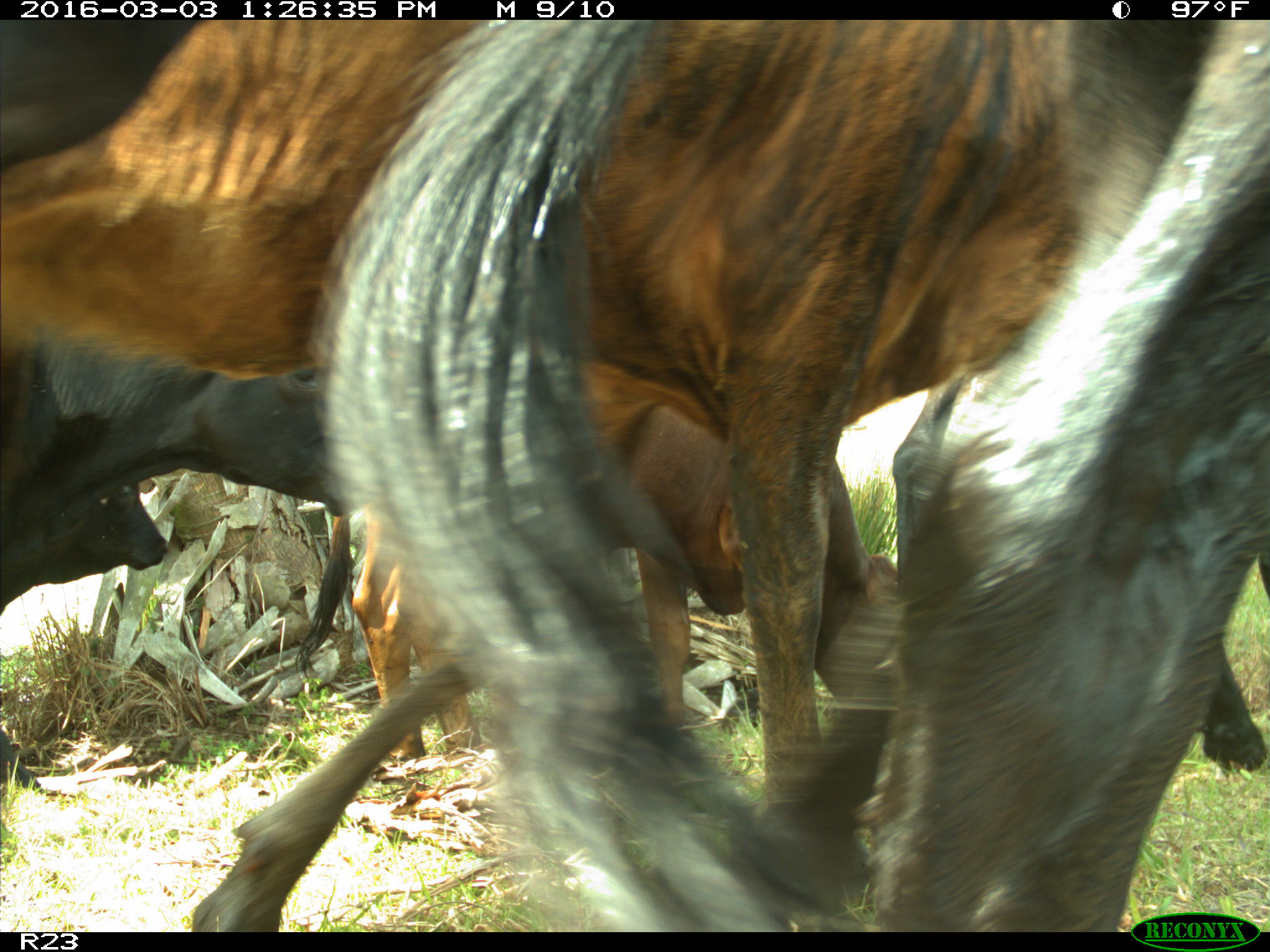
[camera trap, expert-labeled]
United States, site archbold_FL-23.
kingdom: Animalia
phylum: Chordata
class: Mammalia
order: Artiodactyla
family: Bovidae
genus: Bos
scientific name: Bos taurus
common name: domestic cow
Bos taurus (domestic cow).